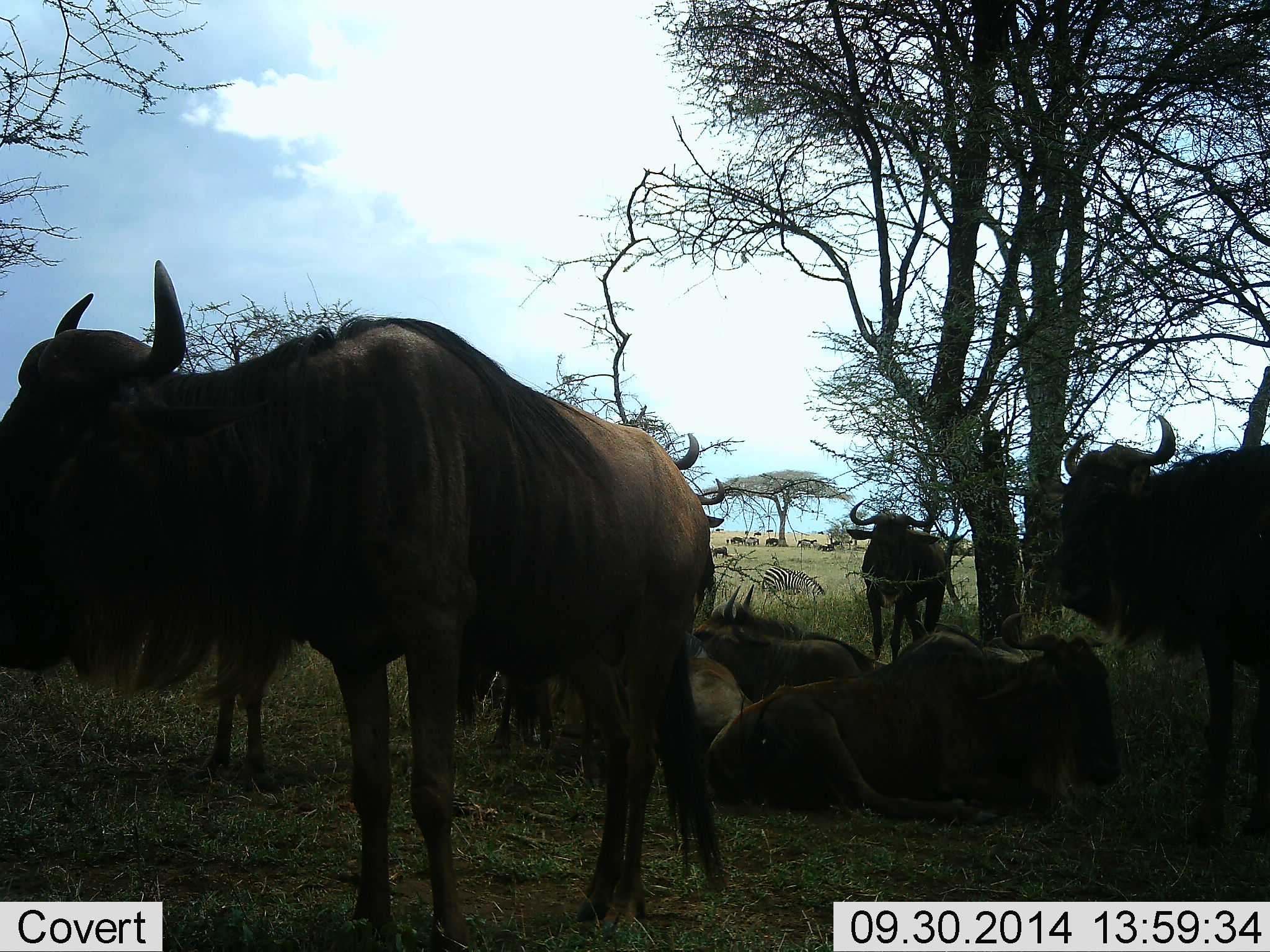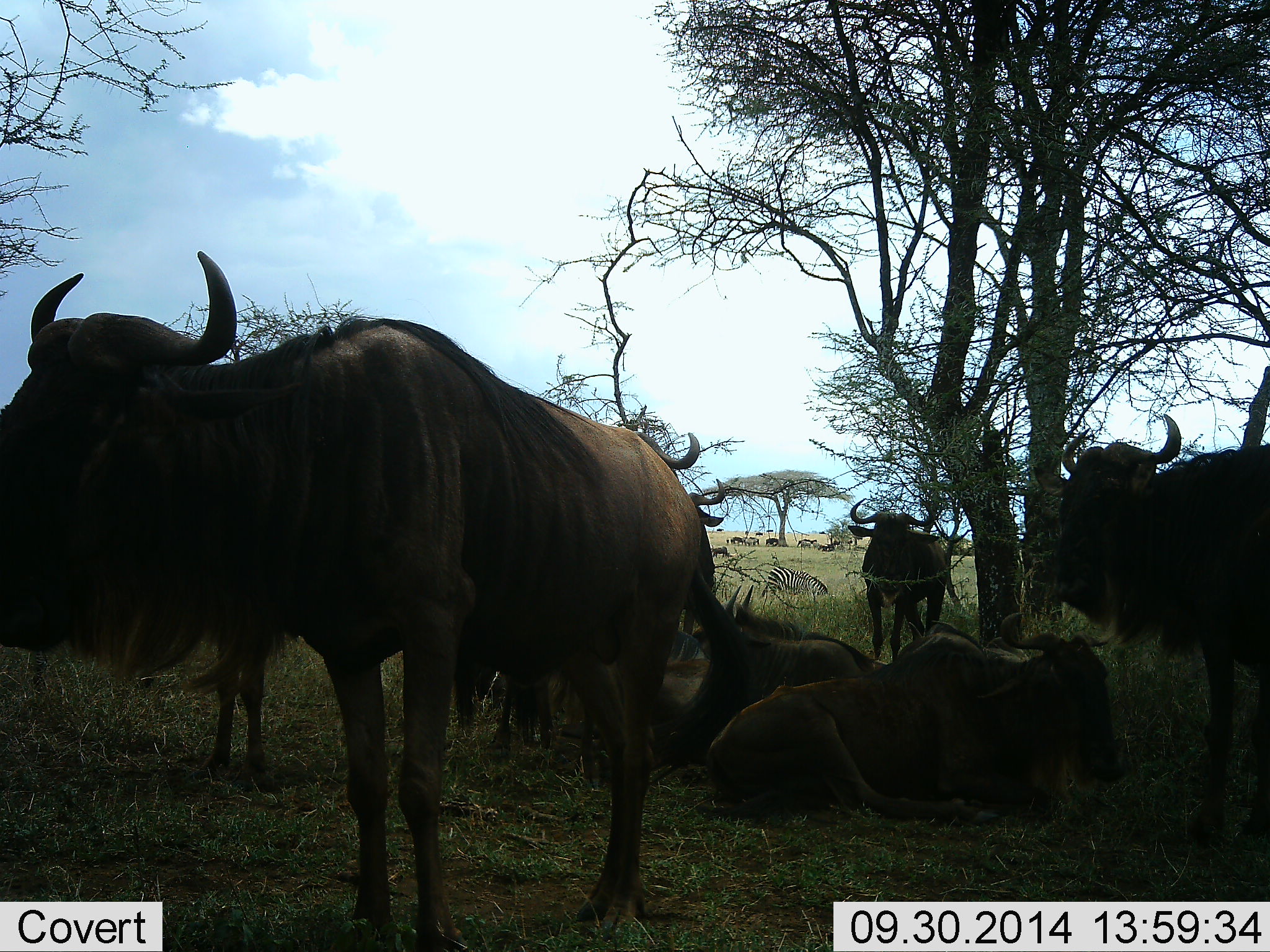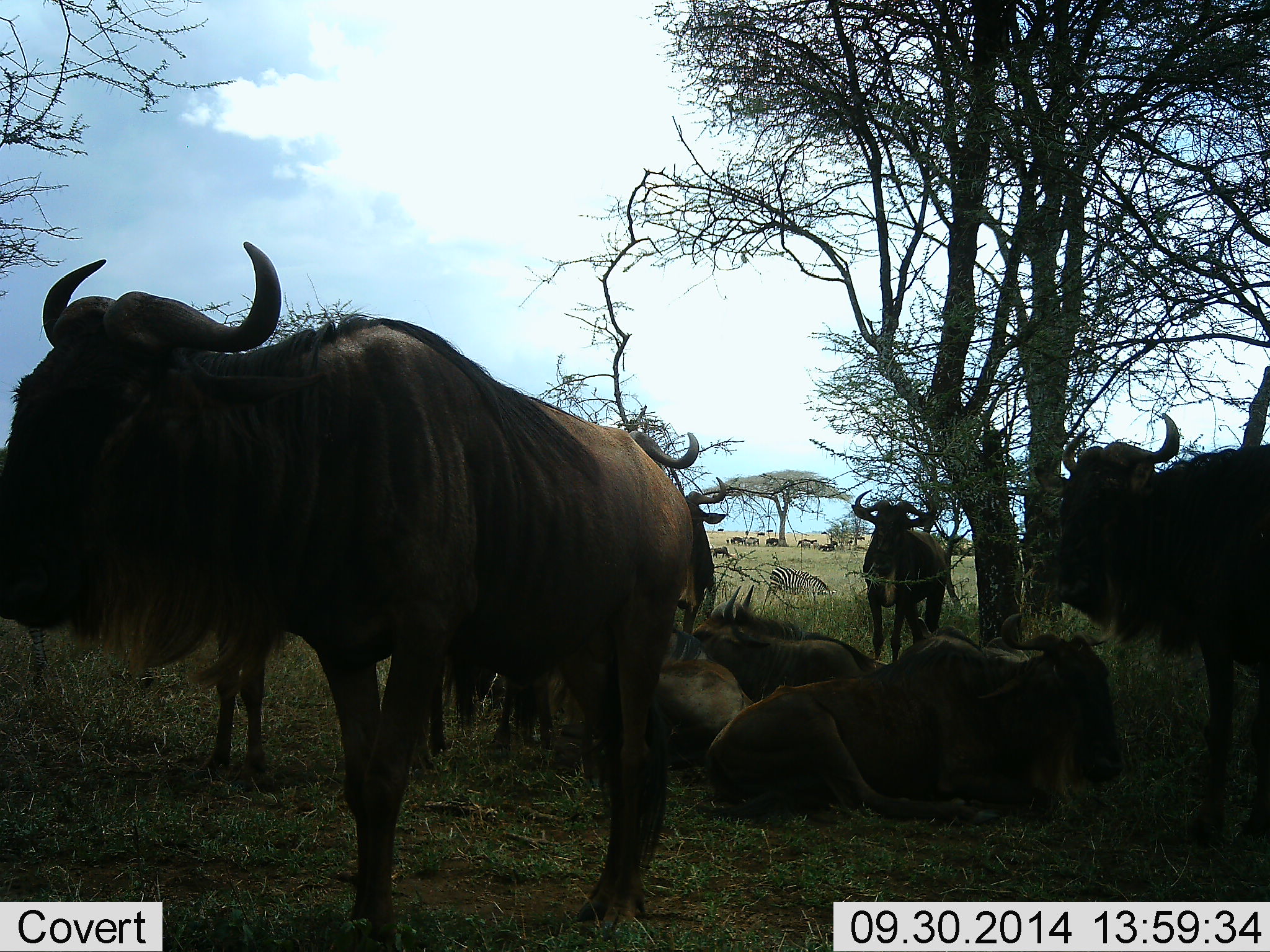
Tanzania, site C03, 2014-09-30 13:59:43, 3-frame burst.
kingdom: Animalia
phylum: Chordata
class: Mammalia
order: Artiodactyla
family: Bovidae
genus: Connochaetes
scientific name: Connochaetes taurinus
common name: blue wildebeest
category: wildebeest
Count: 7.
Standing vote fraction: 89%.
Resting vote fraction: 94%.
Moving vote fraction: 11%.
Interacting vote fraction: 6%.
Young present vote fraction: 0%.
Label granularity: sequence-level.